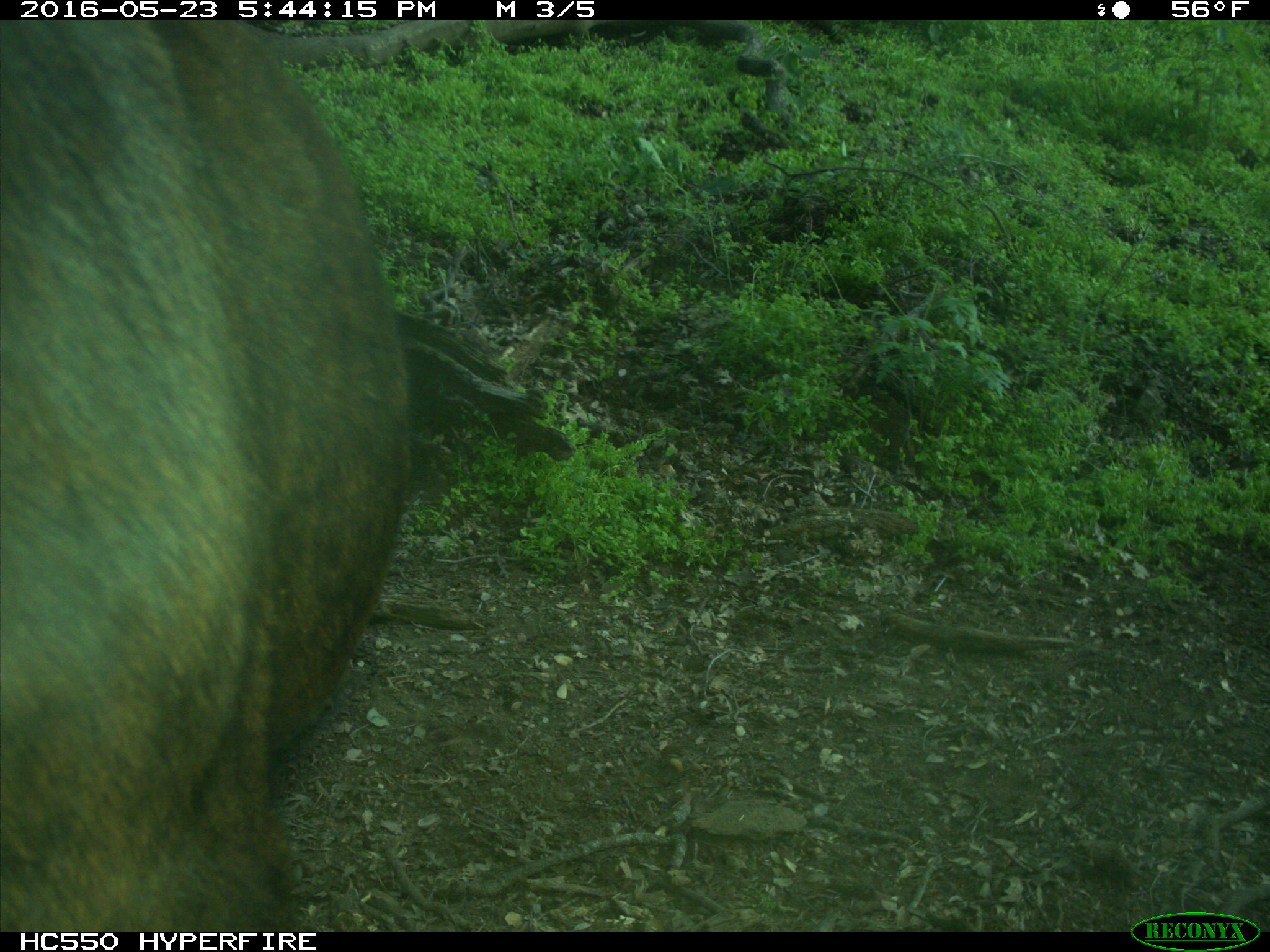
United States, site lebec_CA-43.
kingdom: Animalia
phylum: Chordata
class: Mammalia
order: Artiodactyla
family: Bovidae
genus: Bos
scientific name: Bos taurus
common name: domestic cow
Bos taurus (domestic cow).